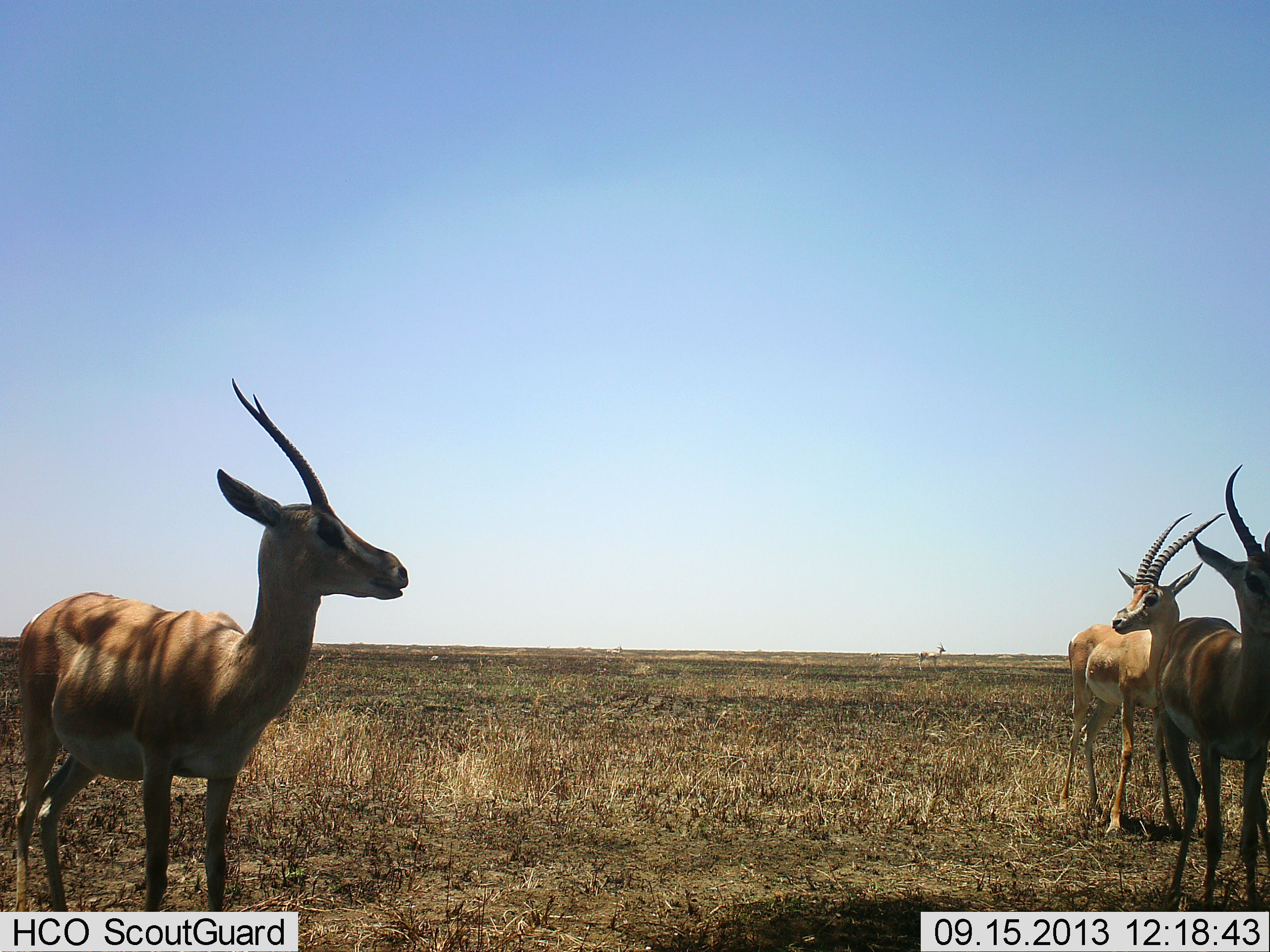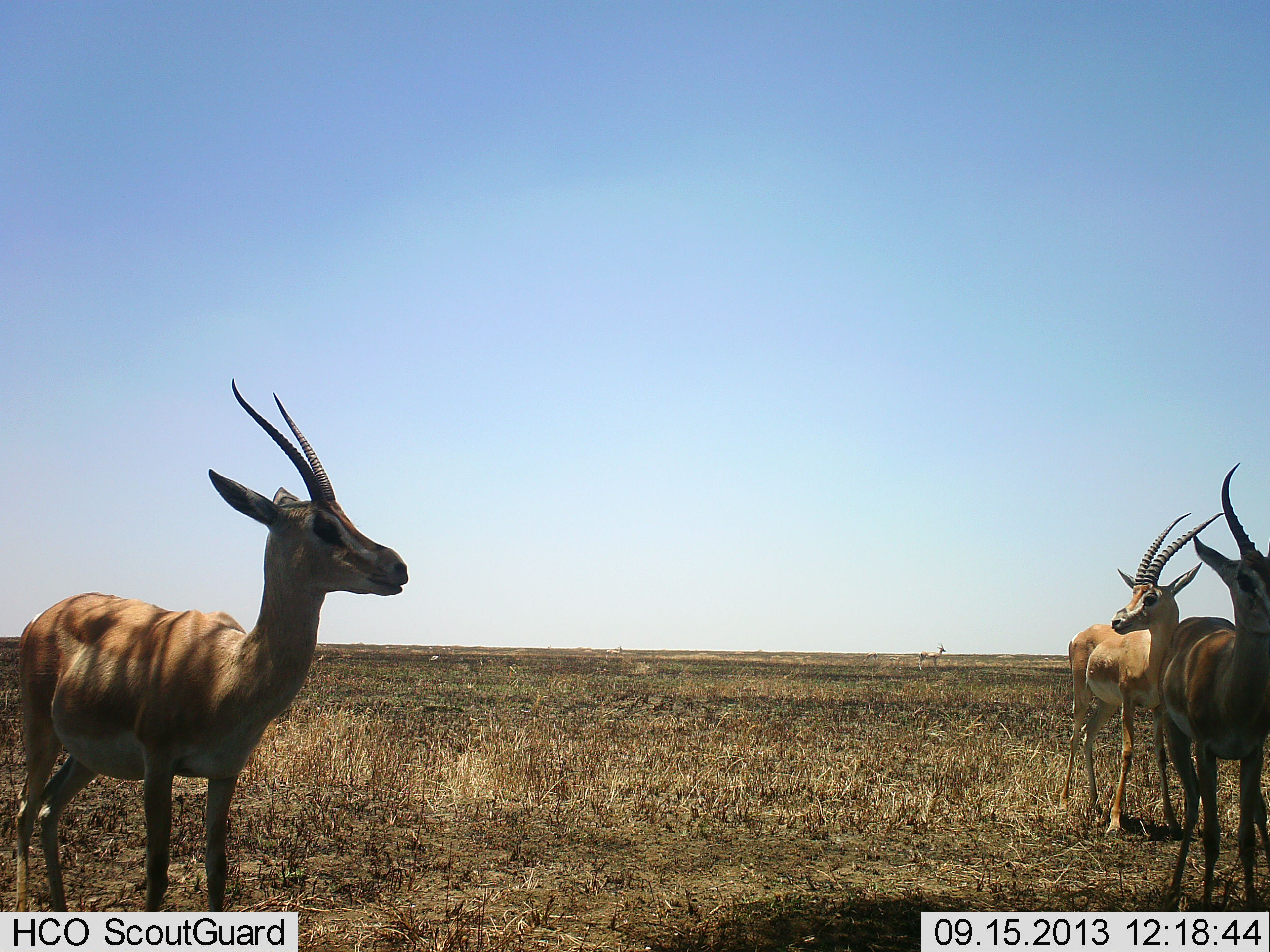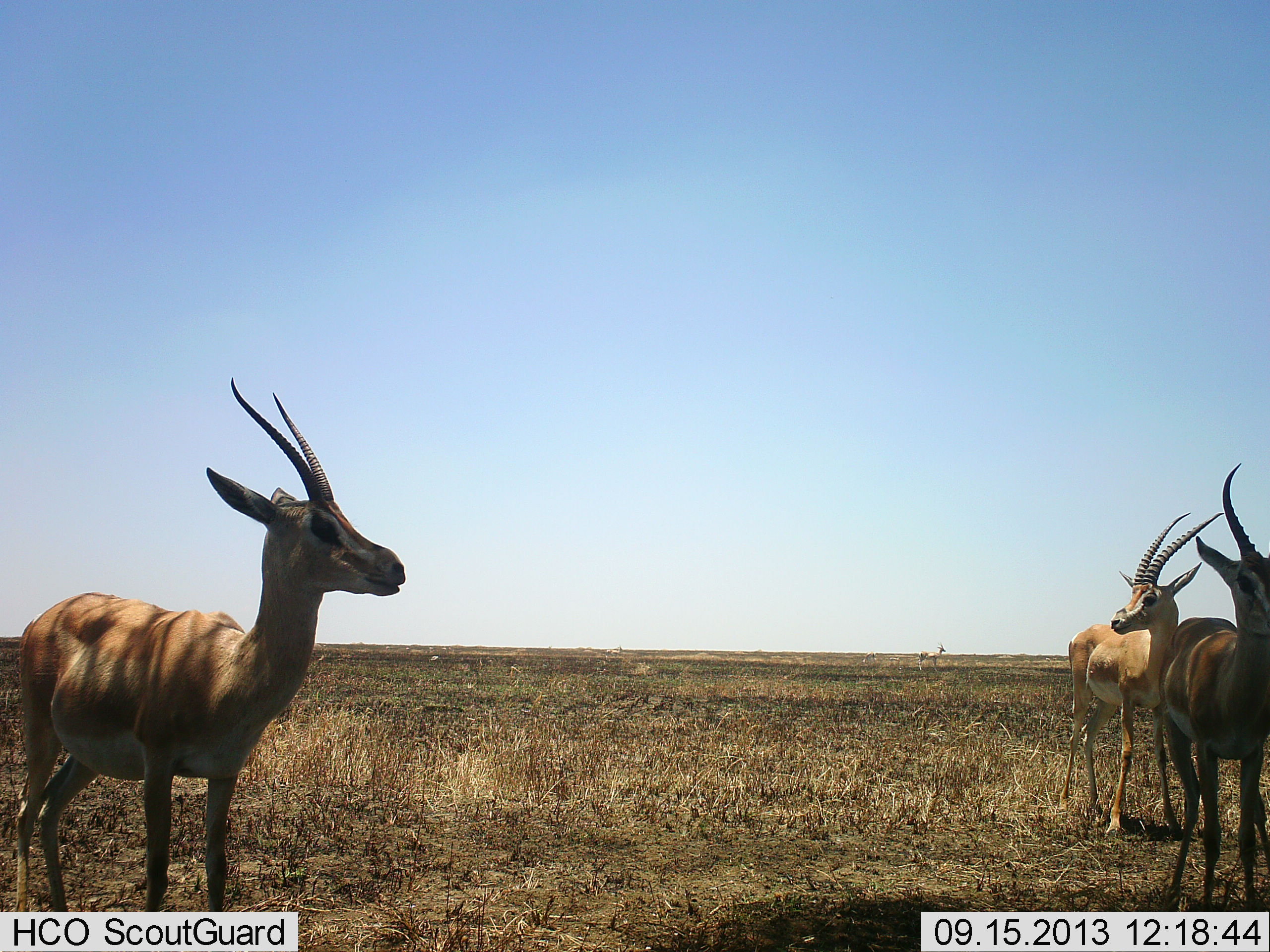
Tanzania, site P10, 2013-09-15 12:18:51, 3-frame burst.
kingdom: Animalia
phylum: Chordata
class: Mammalia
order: Artiodactyla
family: Bovidae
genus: Nanger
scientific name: Nanger granti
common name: grant's gazelle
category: gazellegrants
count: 3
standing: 100%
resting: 0%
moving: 0%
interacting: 0%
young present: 0%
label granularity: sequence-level